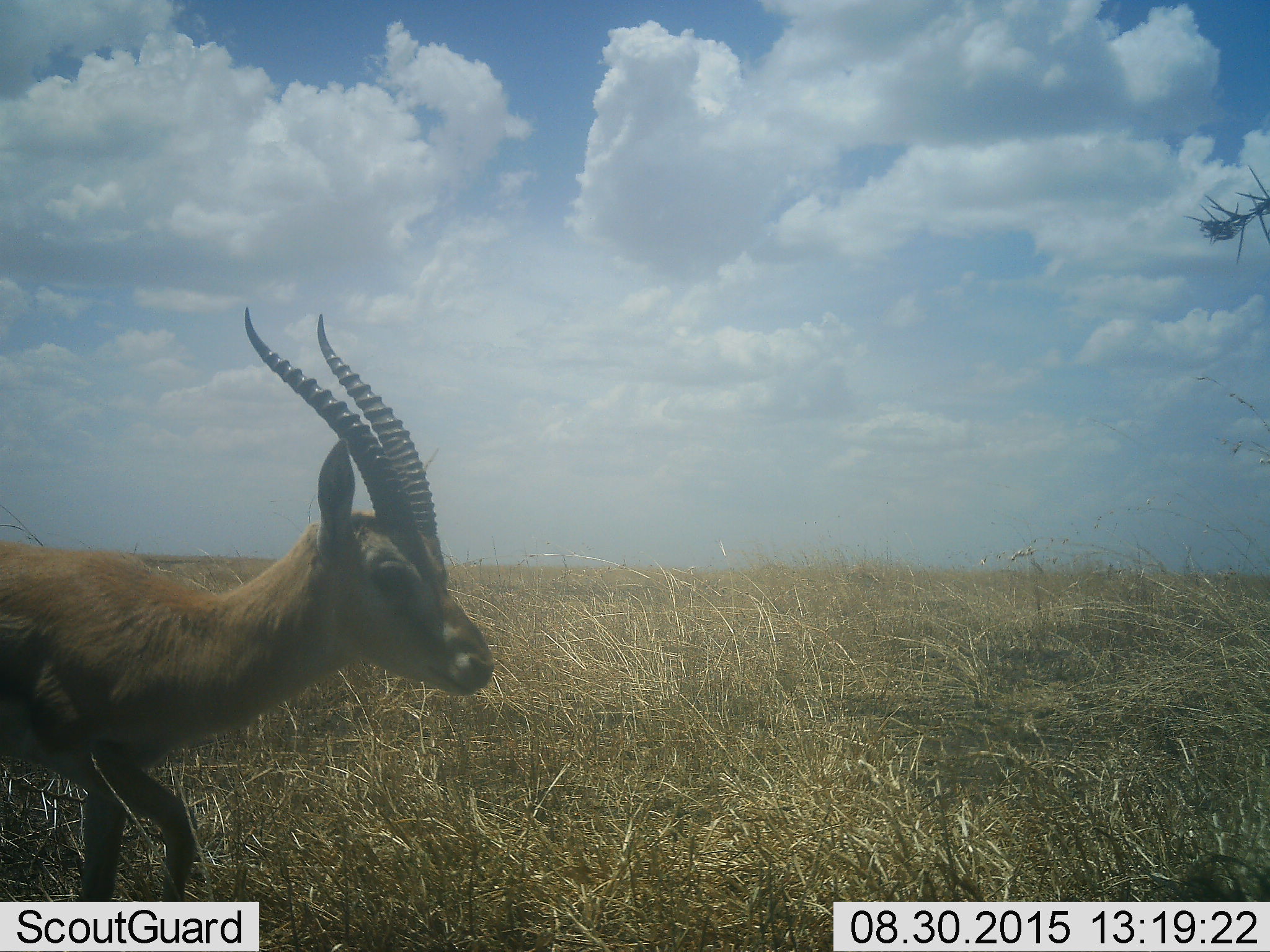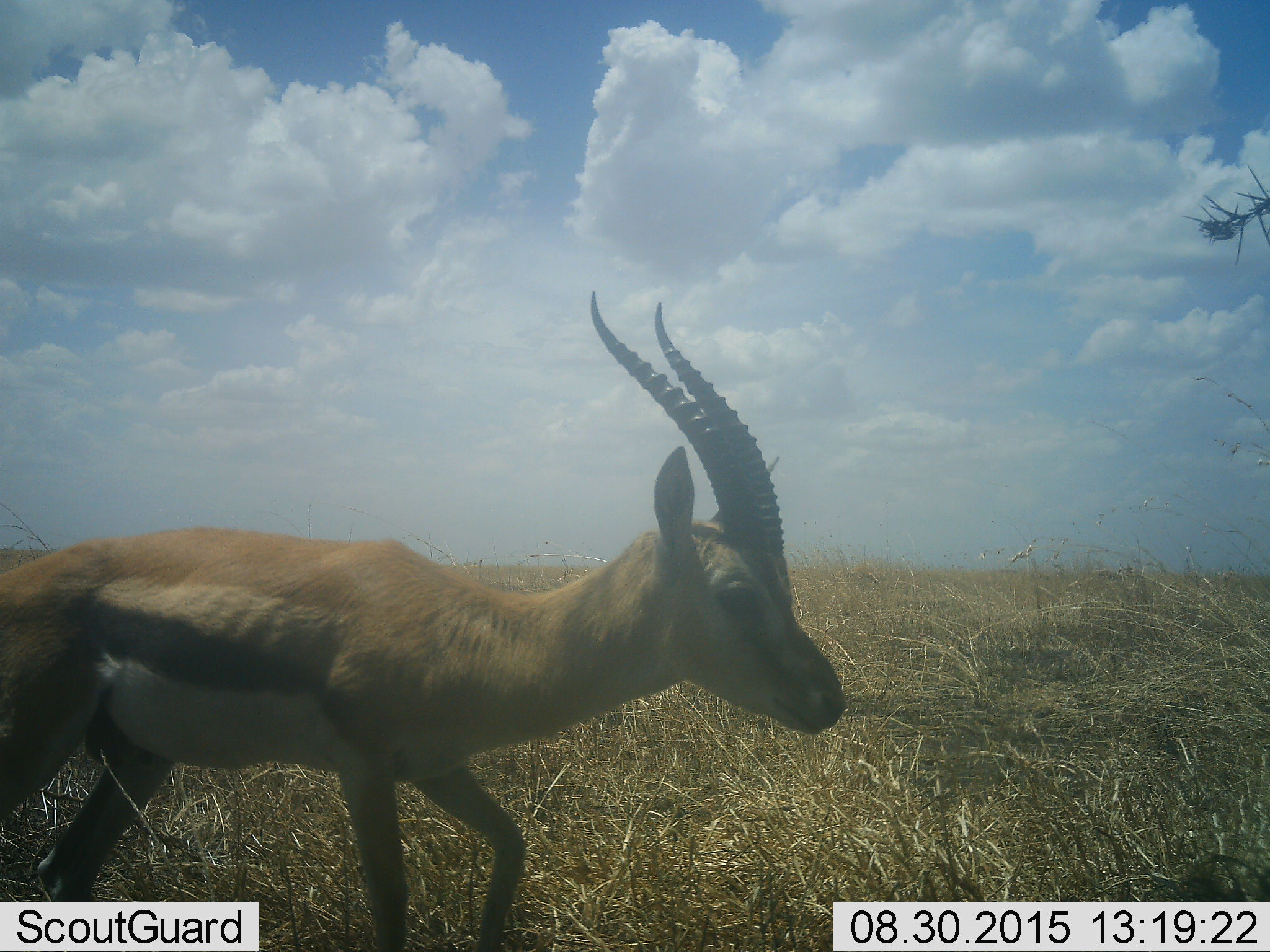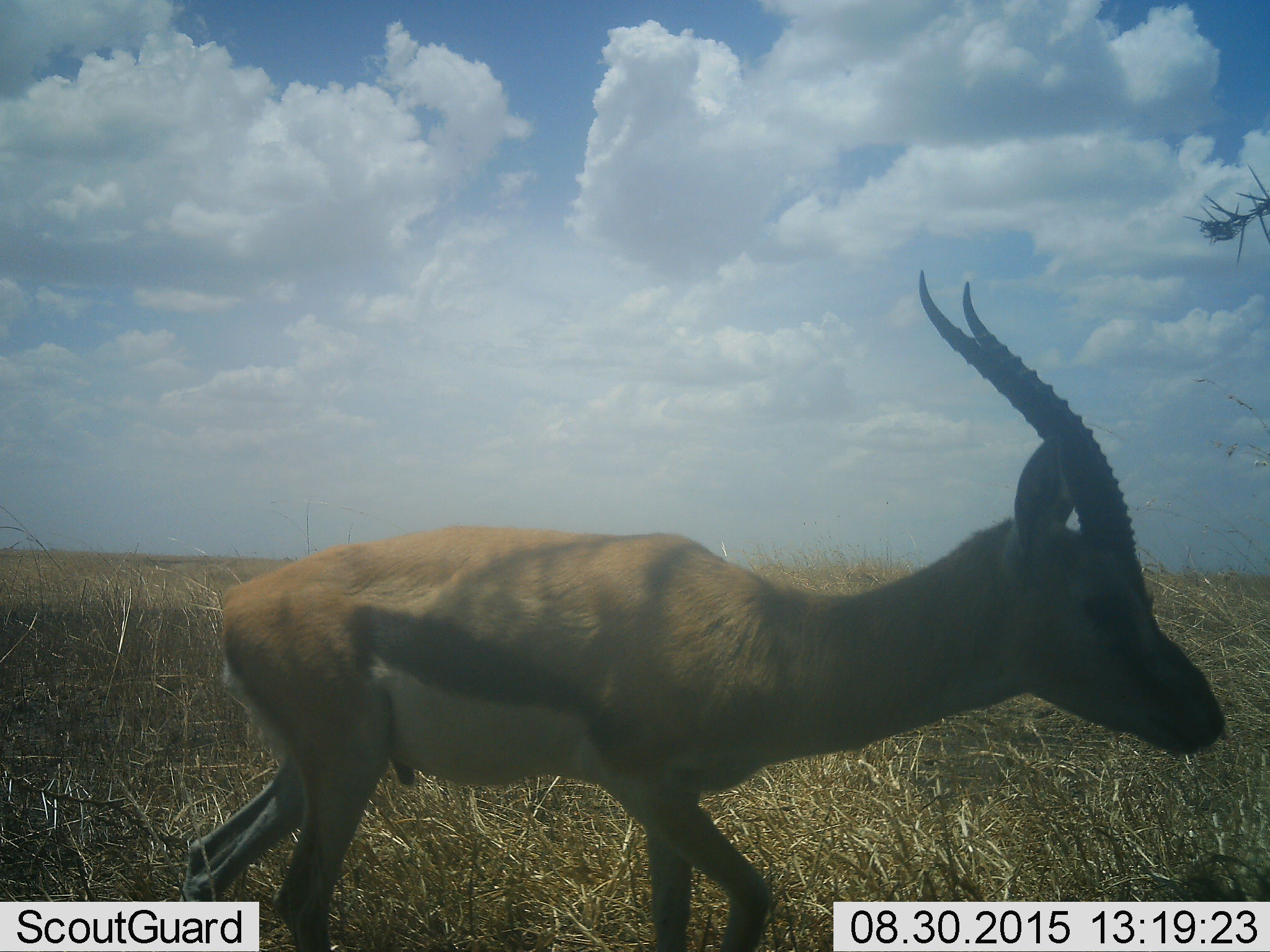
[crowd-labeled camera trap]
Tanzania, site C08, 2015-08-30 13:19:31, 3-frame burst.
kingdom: Animalia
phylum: Chordata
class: Mammalia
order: Artiodactyla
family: Bovidae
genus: Eudorcas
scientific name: Eudorcas thomsonii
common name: thomson's gazelle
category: gazellethomsons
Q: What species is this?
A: Gazellethomsons (thomson's gazelle) (Eudorcas thomsonii).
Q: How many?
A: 1.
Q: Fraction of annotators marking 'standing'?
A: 14%.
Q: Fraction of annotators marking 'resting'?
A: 0%.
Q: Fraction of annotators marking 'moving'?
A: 86%.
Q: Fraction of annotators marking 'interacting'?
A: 0%.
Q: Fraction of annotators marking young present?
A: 0%.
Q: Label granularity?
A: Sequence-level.